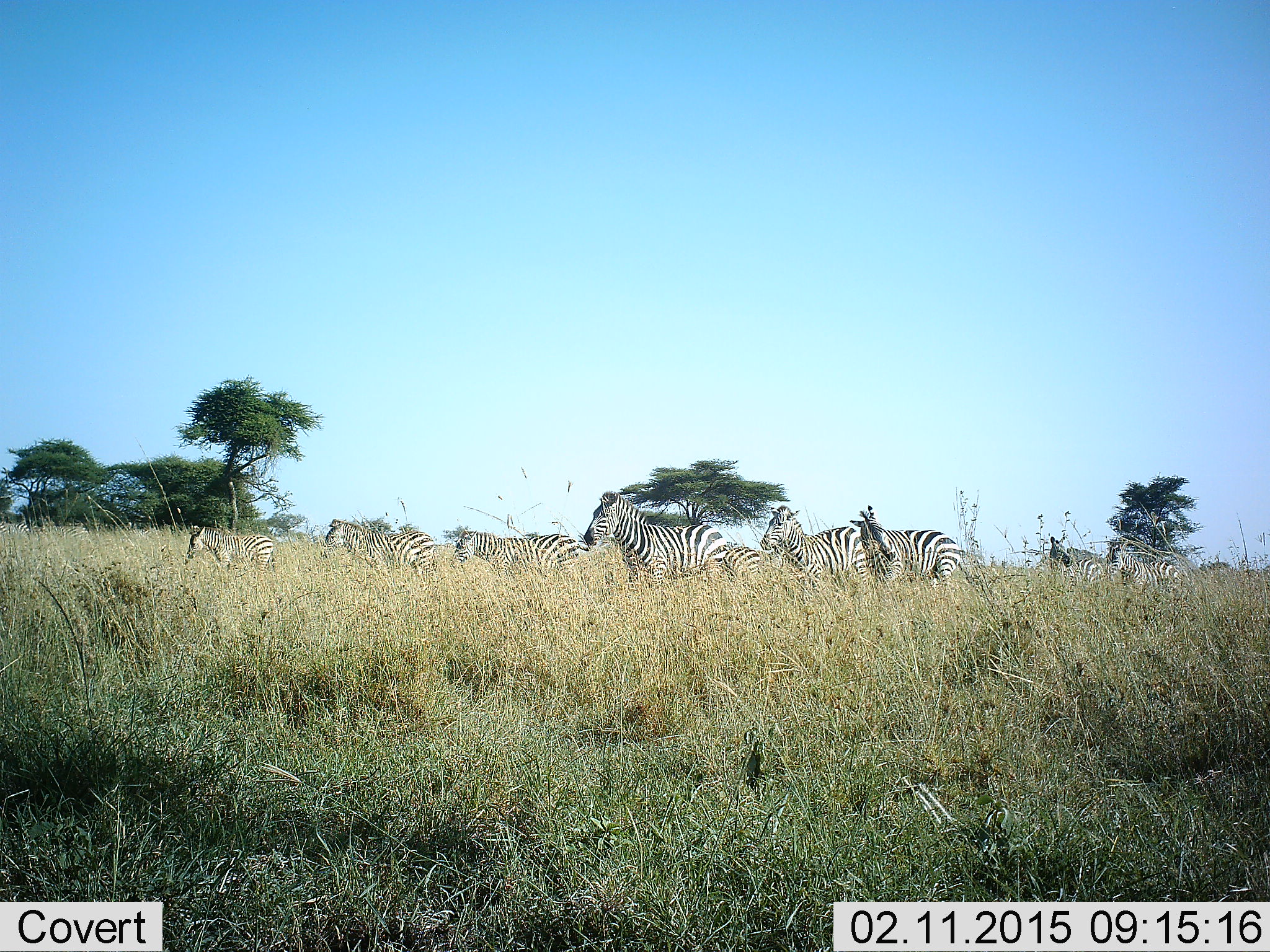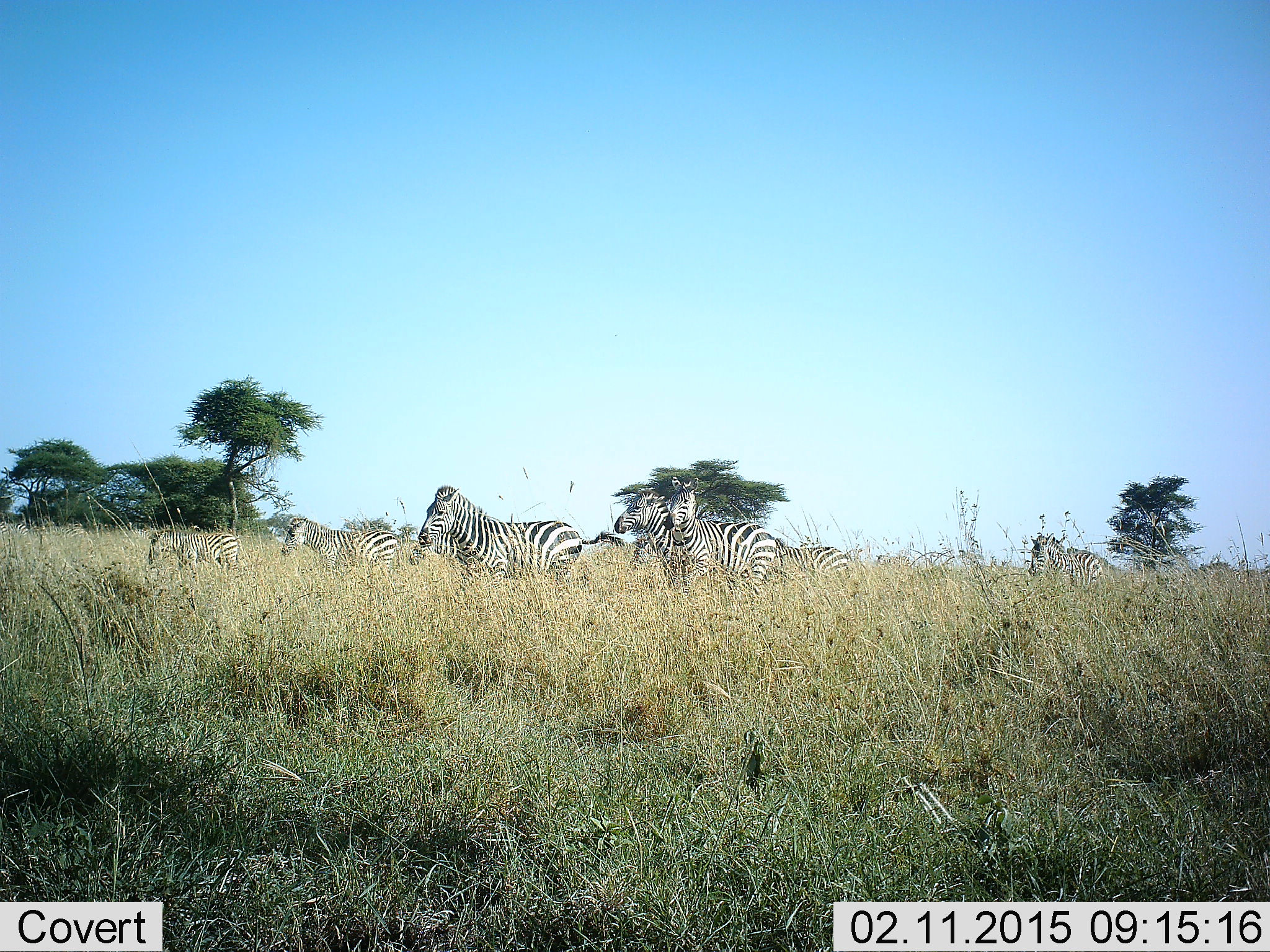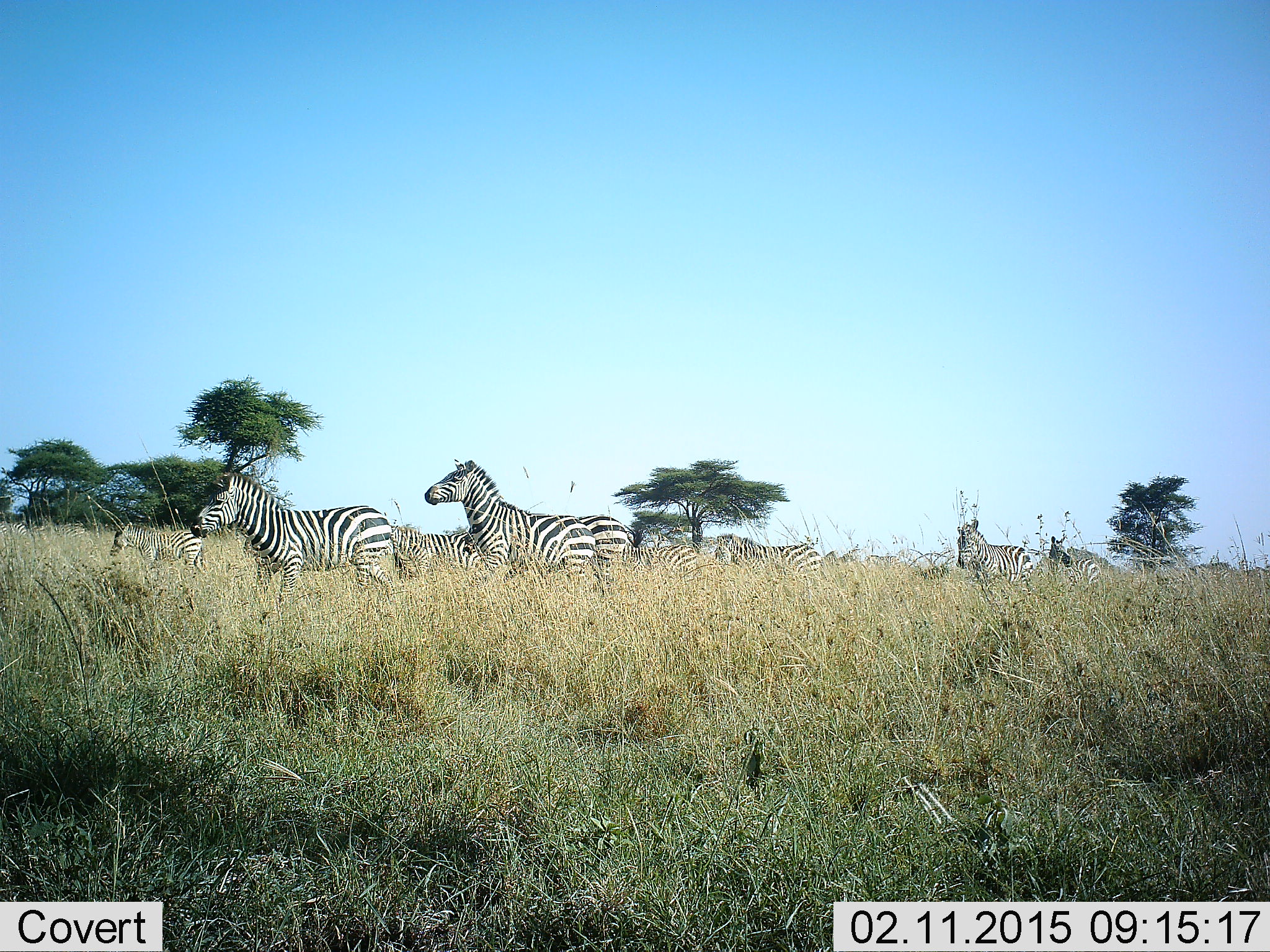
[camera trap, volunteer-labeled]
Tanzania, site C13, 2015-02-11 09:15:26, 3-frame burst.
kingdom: Animalia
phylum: Chordata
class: Mammalia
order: Perissodactyla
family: Equidae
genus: Equus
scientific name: Equus quagga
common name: plains zebra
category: zebra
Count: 8.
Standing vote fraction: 20%.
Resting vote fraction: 0%.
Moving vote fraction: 90%.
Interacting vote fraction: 10%.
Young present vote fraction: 20%.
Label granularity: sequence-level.